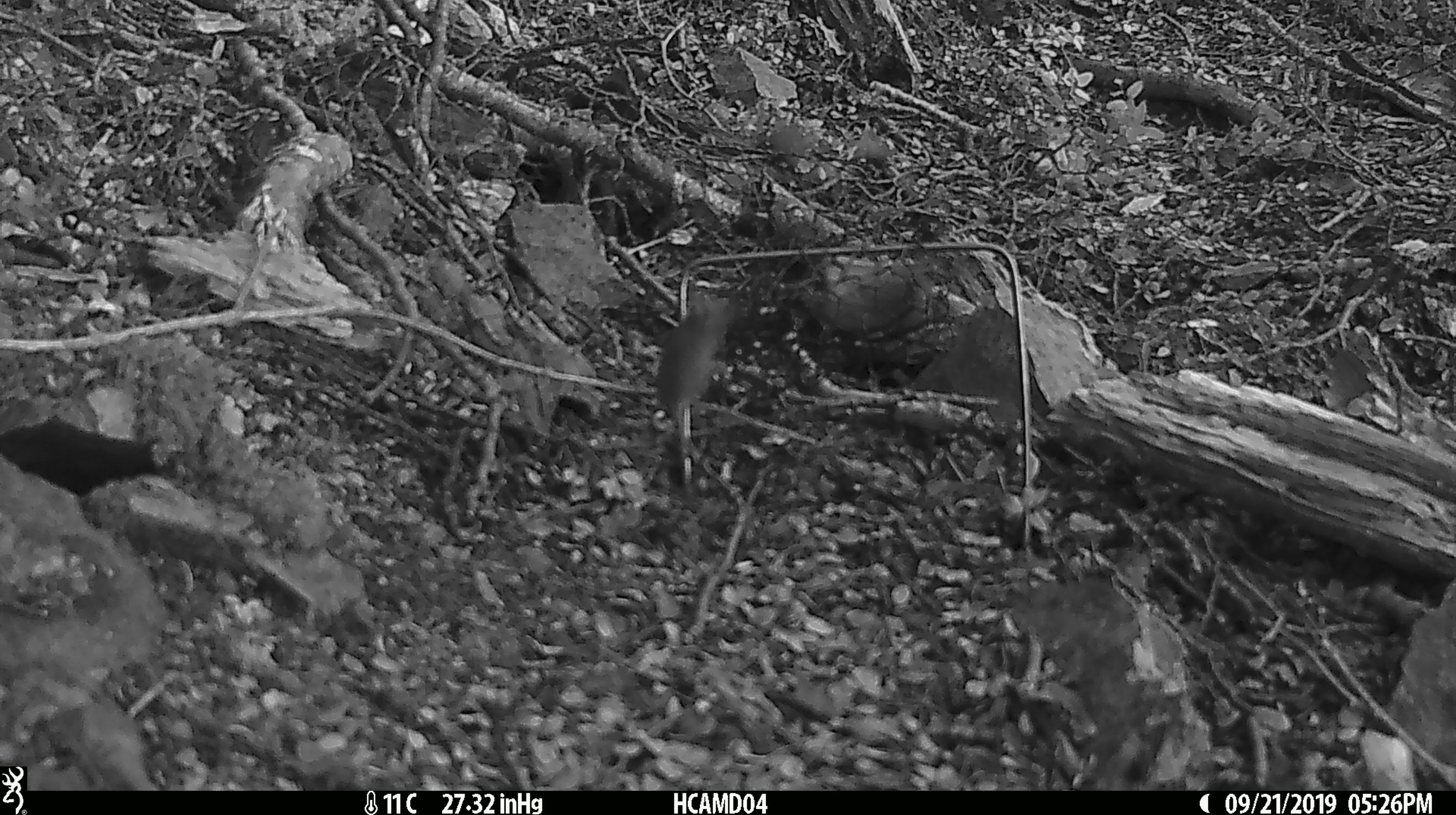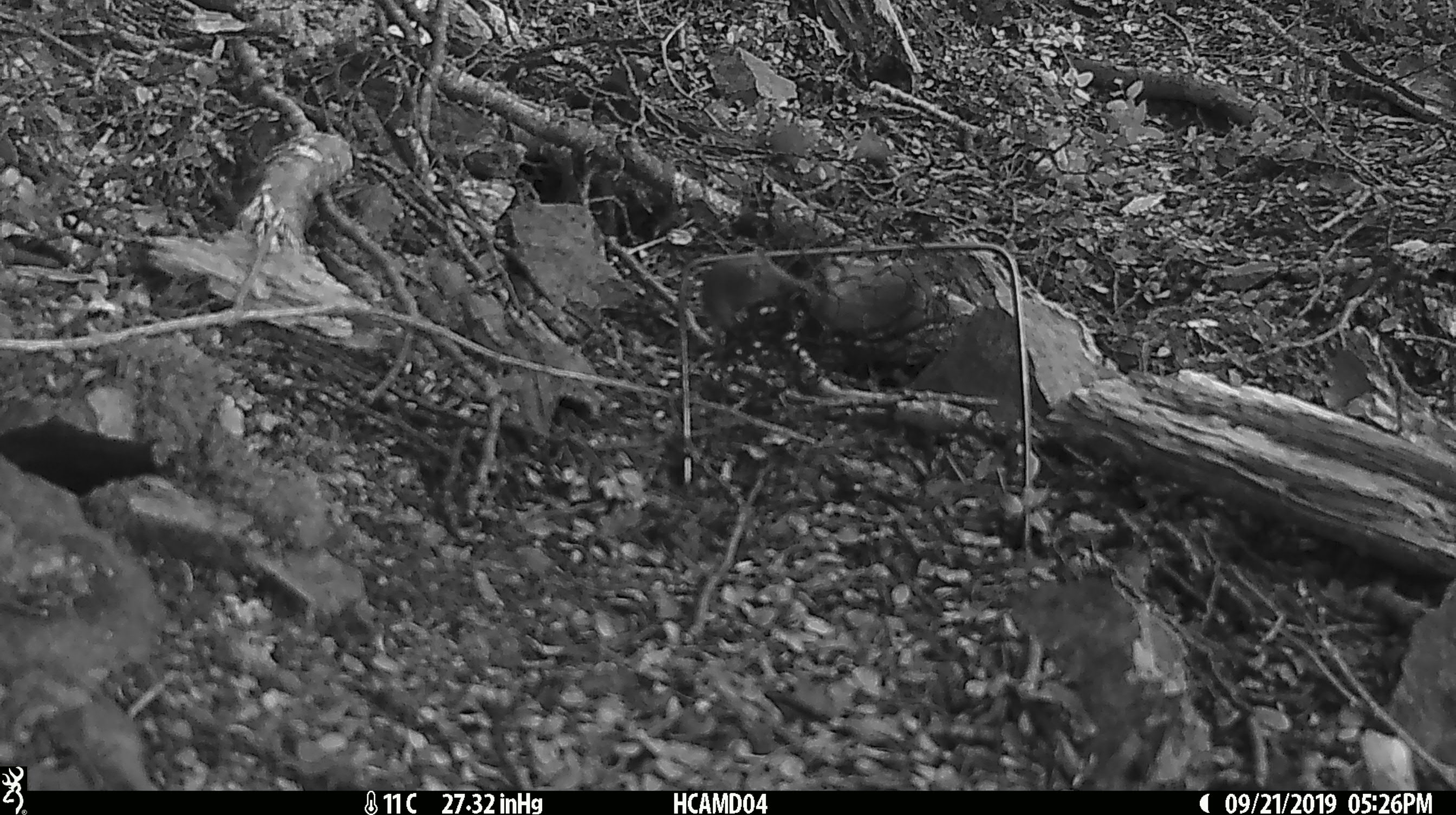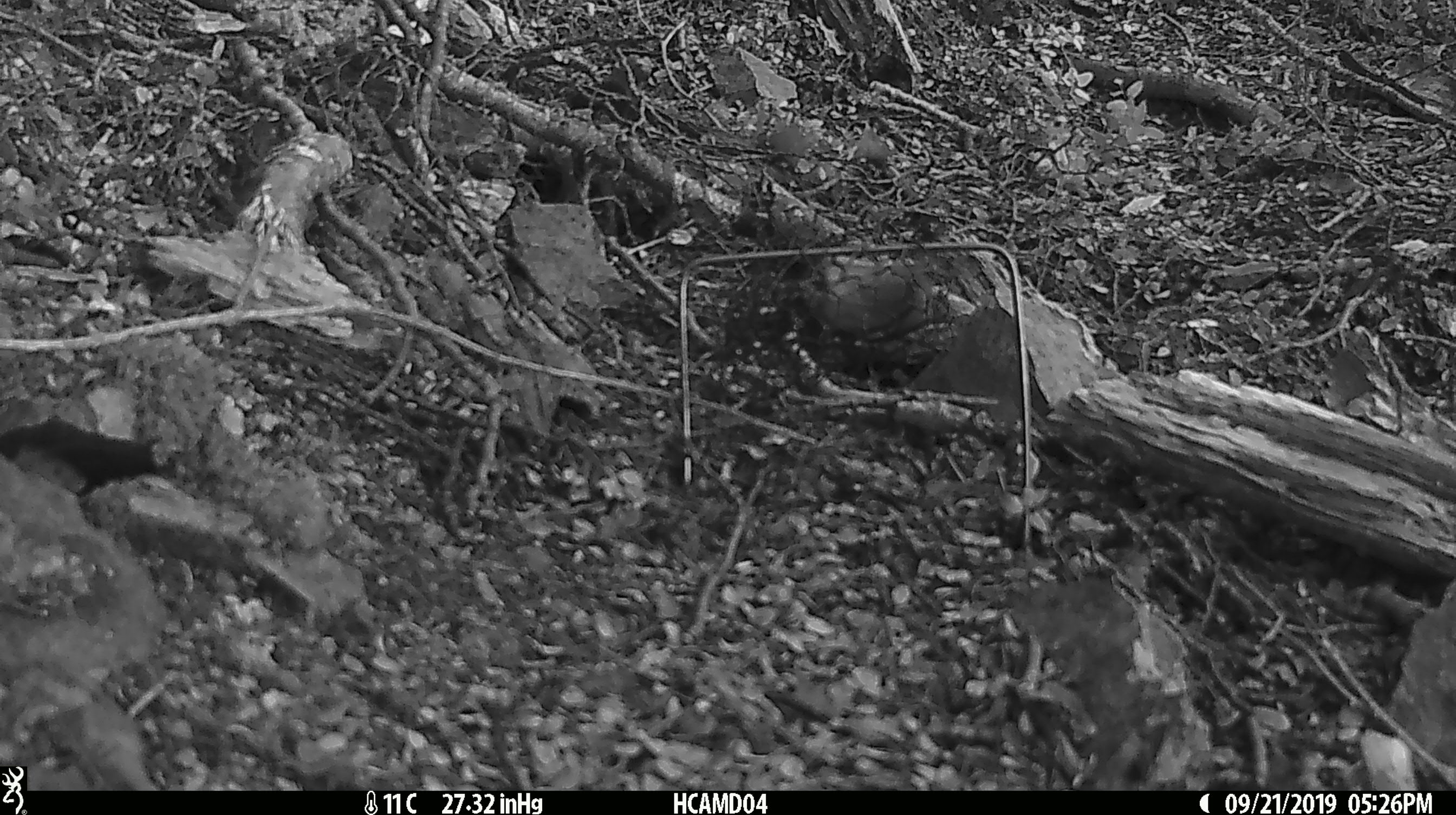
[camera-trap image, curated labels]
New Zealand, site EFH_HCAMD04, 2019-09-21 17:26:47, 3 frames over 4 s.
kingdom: Animalia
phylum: Chordata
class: Mammalia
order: Rodentia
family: Muridae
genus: Mus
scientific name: Mus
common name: mouse